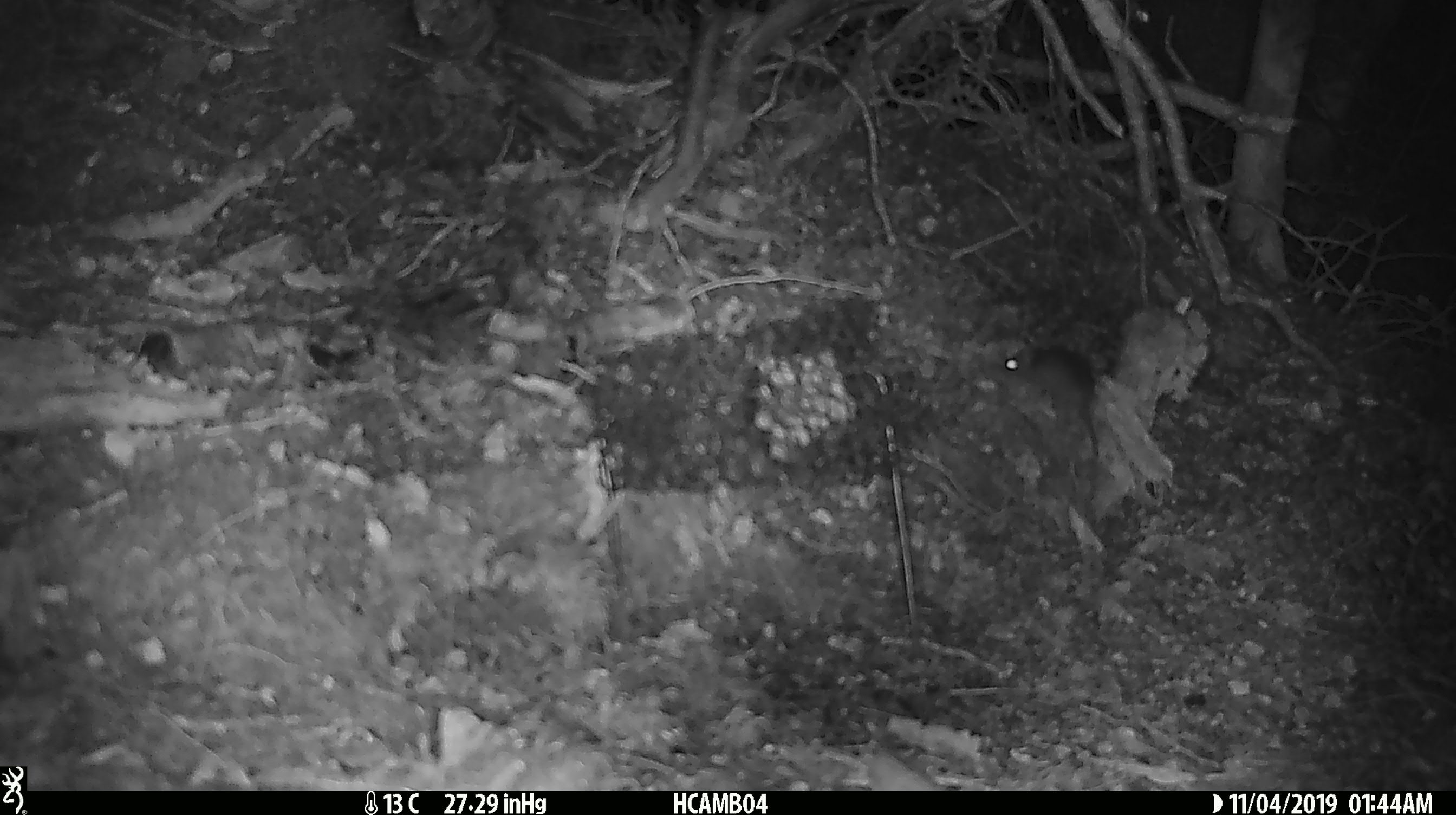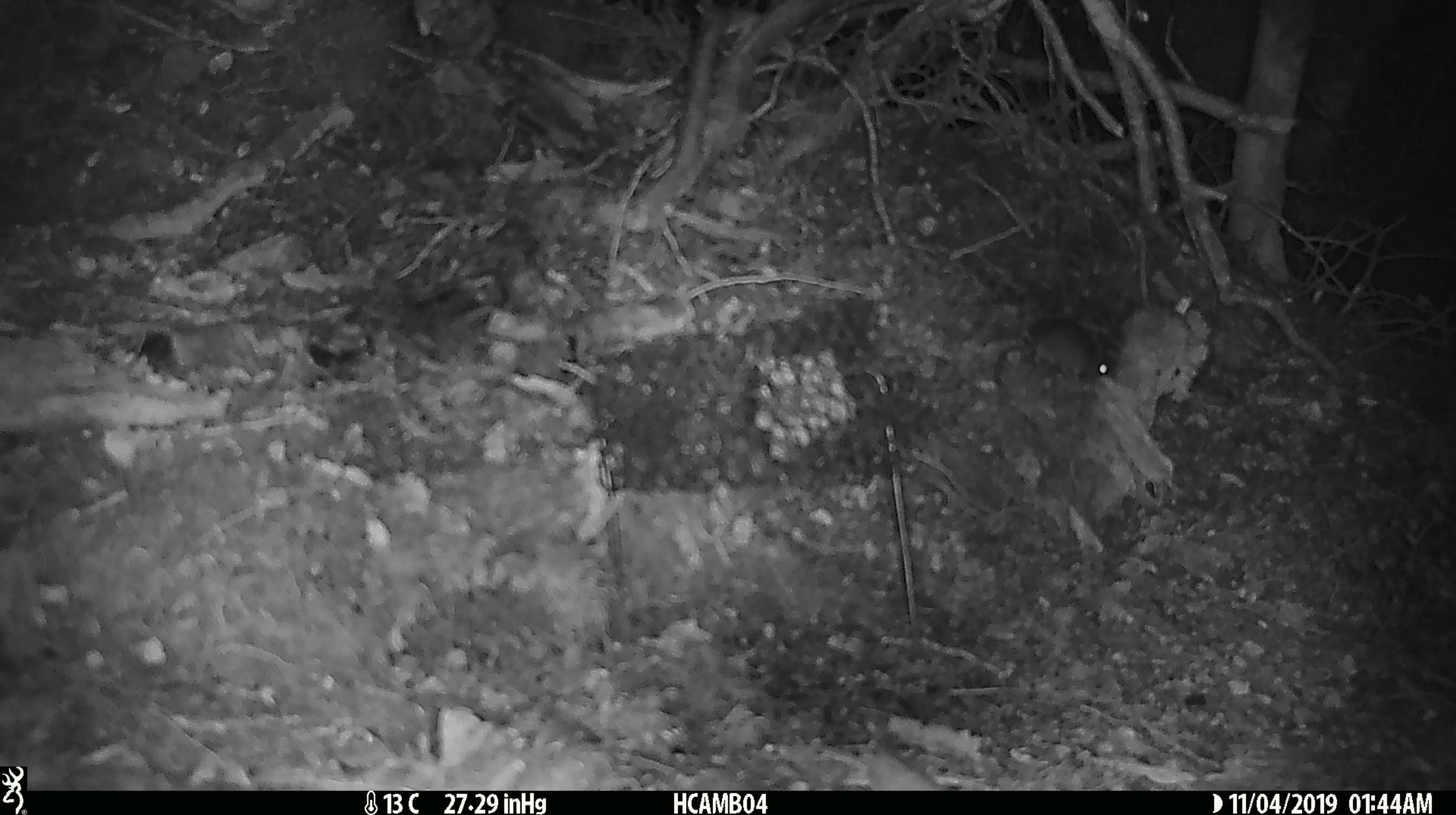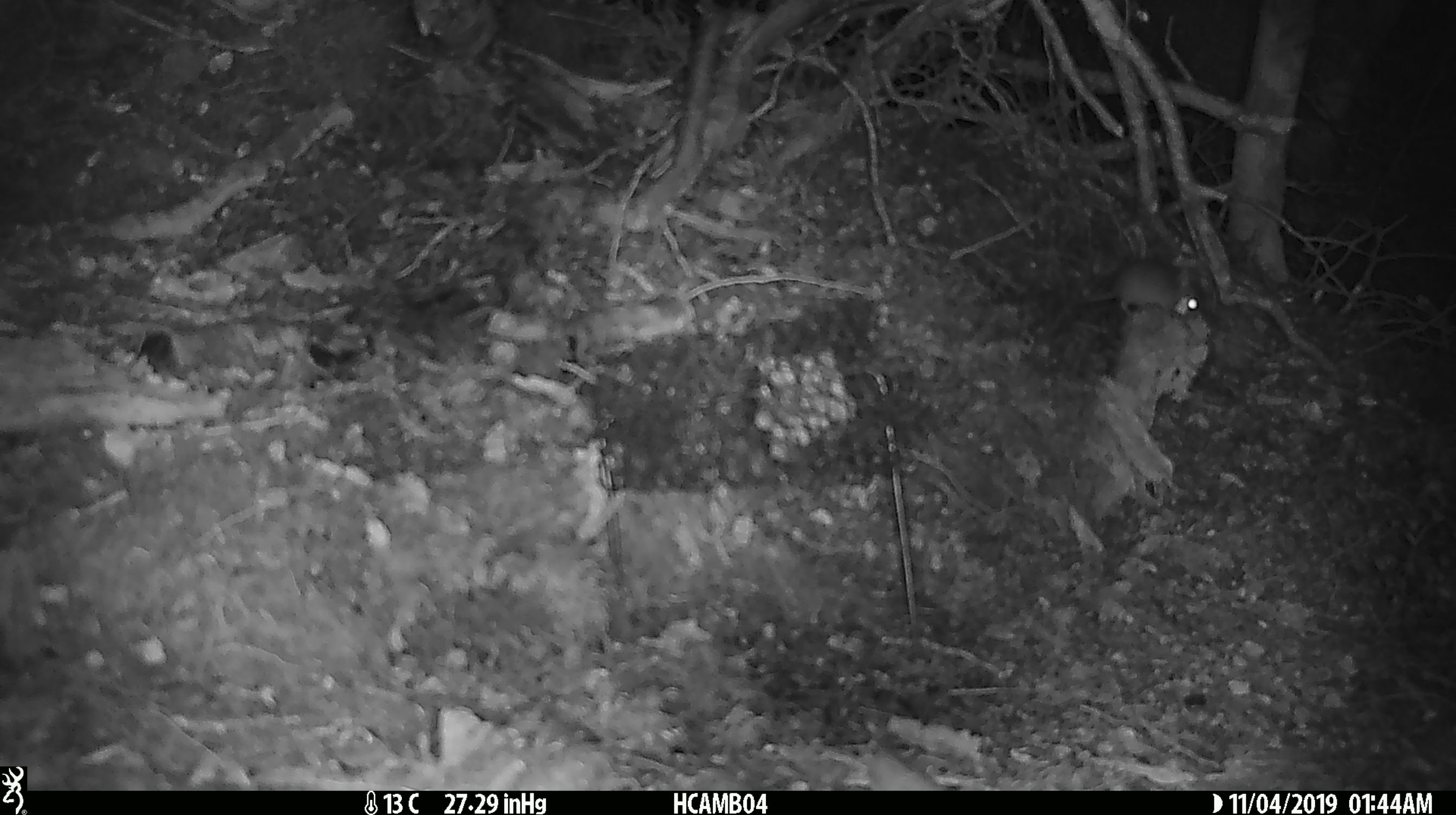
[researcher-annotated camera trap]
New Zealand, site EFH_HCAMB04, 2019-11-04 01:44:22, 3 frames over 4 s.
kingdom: Animalia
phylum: Chordata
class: Mammalia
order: Rodentia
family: Muridae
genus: Mus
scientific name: Mus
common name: mouse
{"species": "mouse (Mus)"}